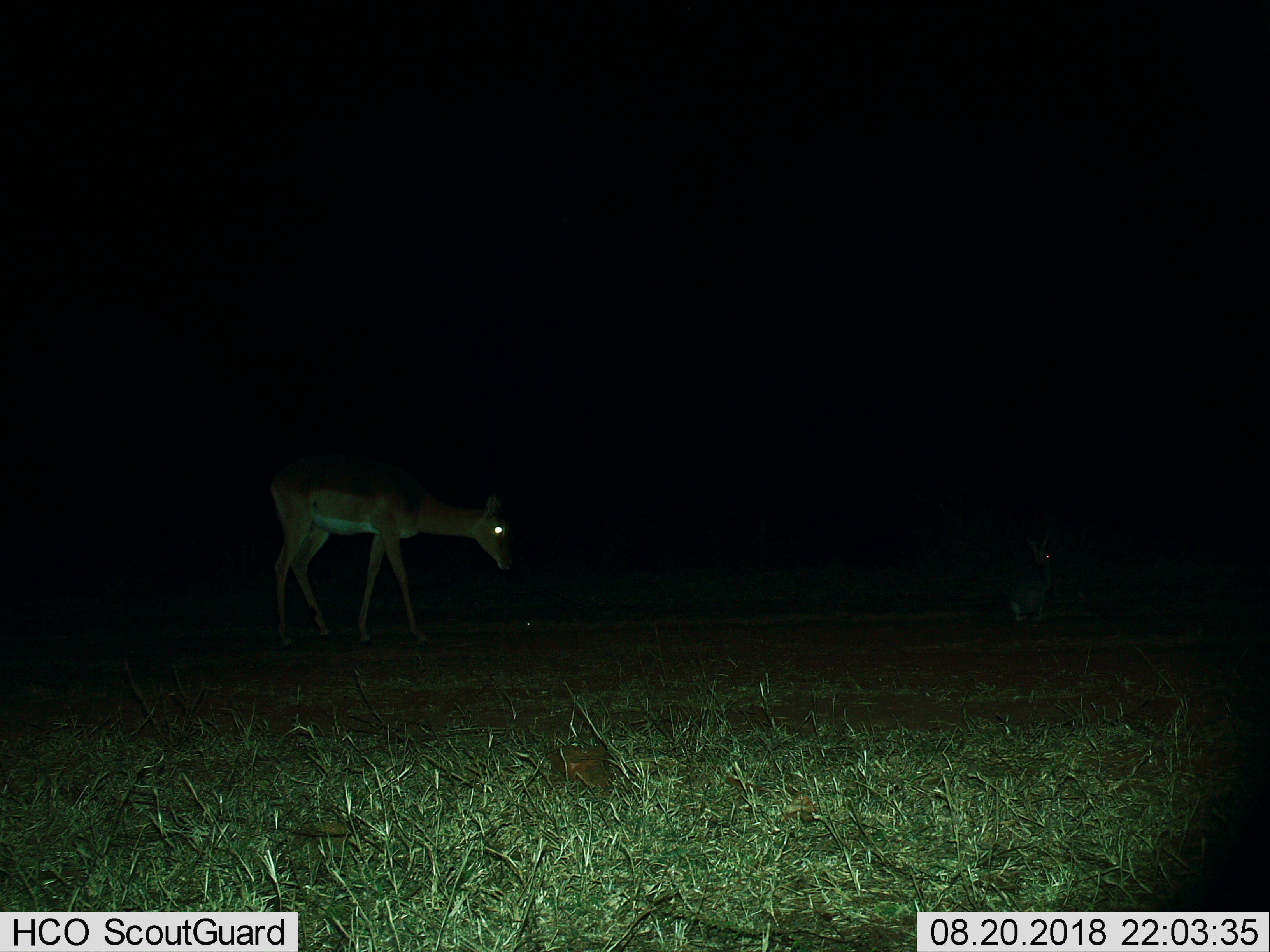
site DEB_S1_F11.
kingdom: Animalia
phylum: Chordata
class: Mammalia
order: Lagomorpha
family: Leporidae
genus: Lepus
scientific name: Lepus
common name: hare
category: hareunknown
Hareunknown (hare) (Lepus), count 1. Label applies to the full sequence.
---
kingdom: Animalia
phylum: Chordata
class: Mammalia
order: Artiodactyla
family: Bovidae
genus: Aepyceros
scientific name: Aepyceros melampus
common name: impala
Impala (Aepyceros melampus), count 1. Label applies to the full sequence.